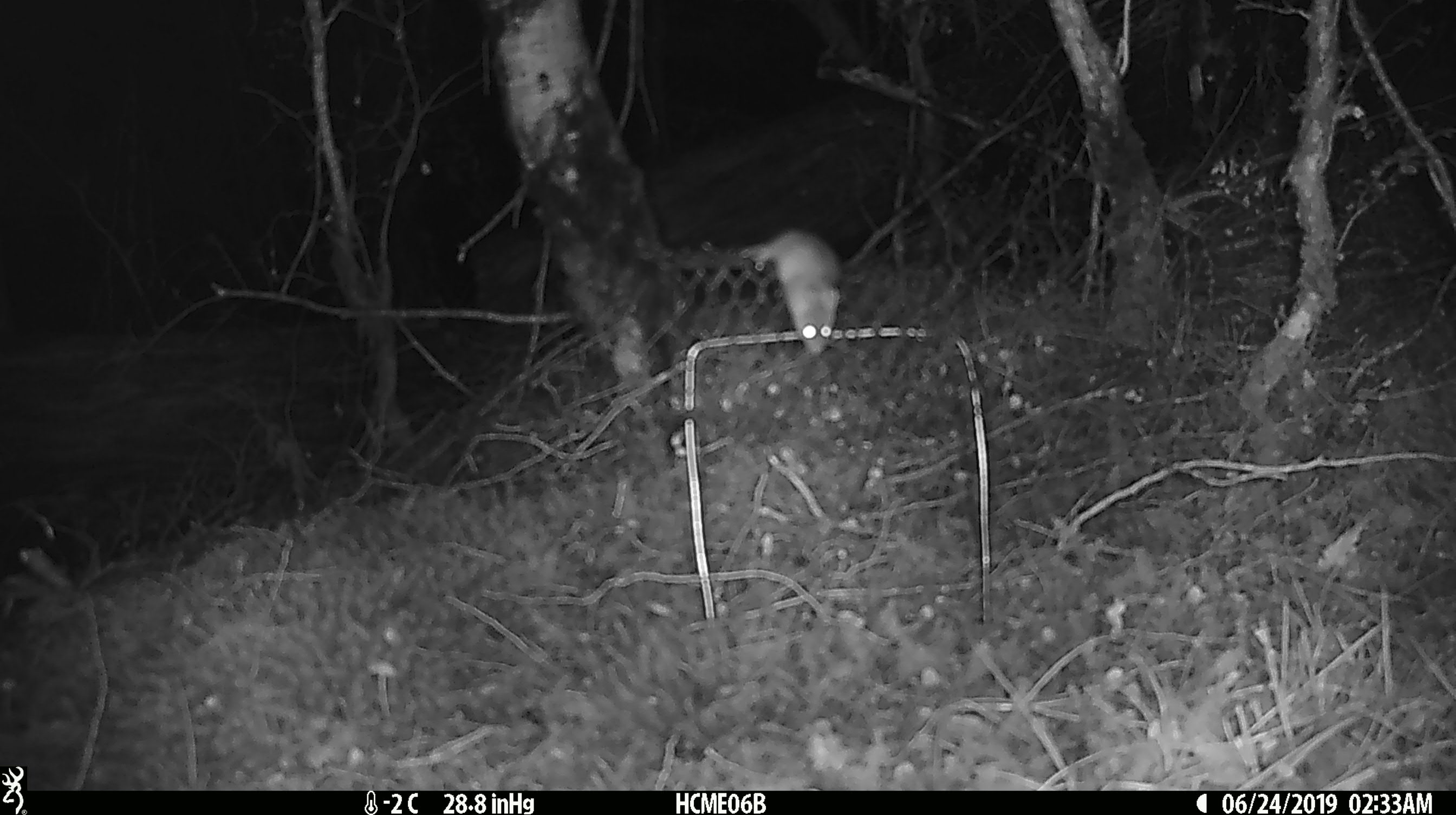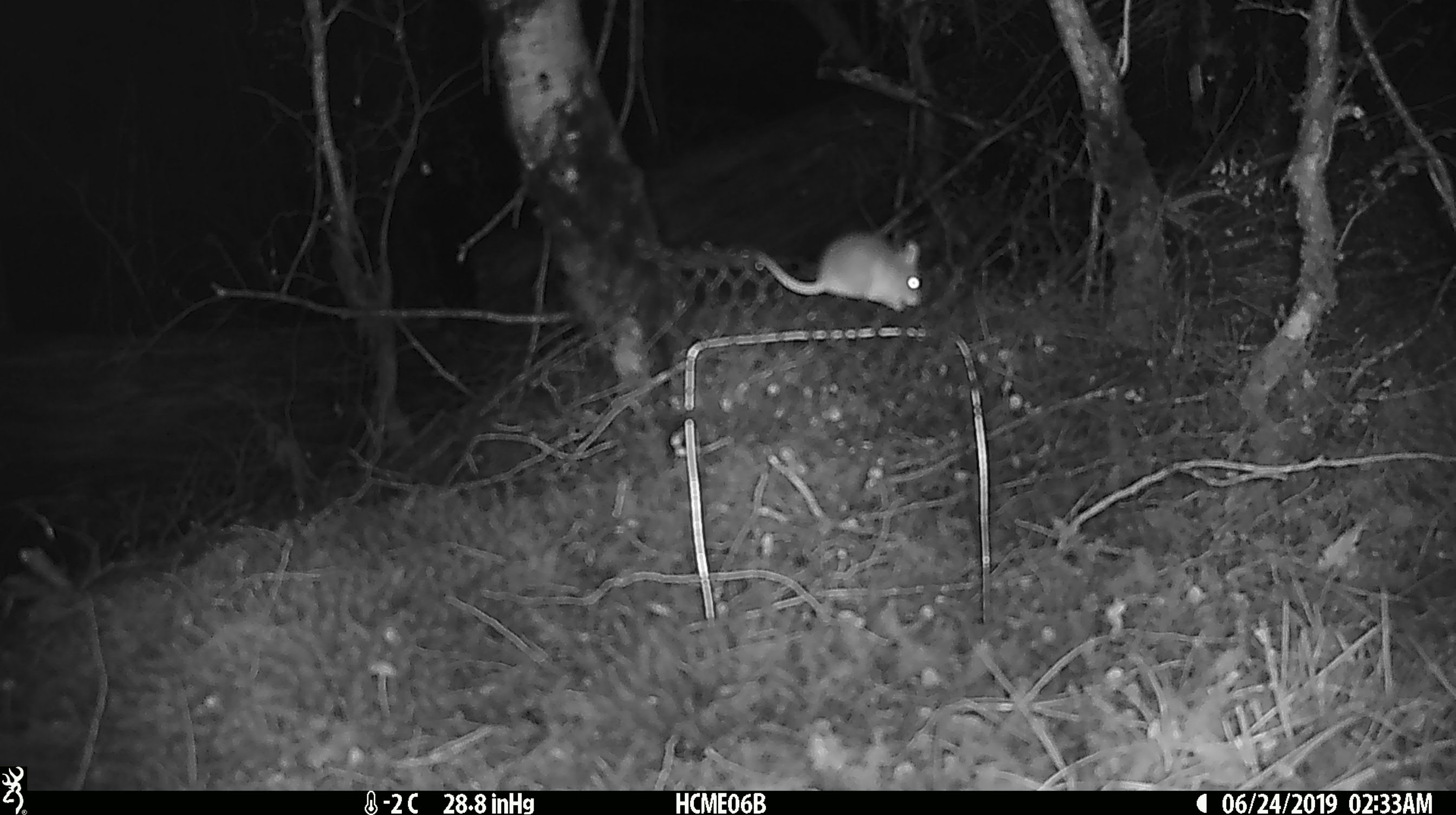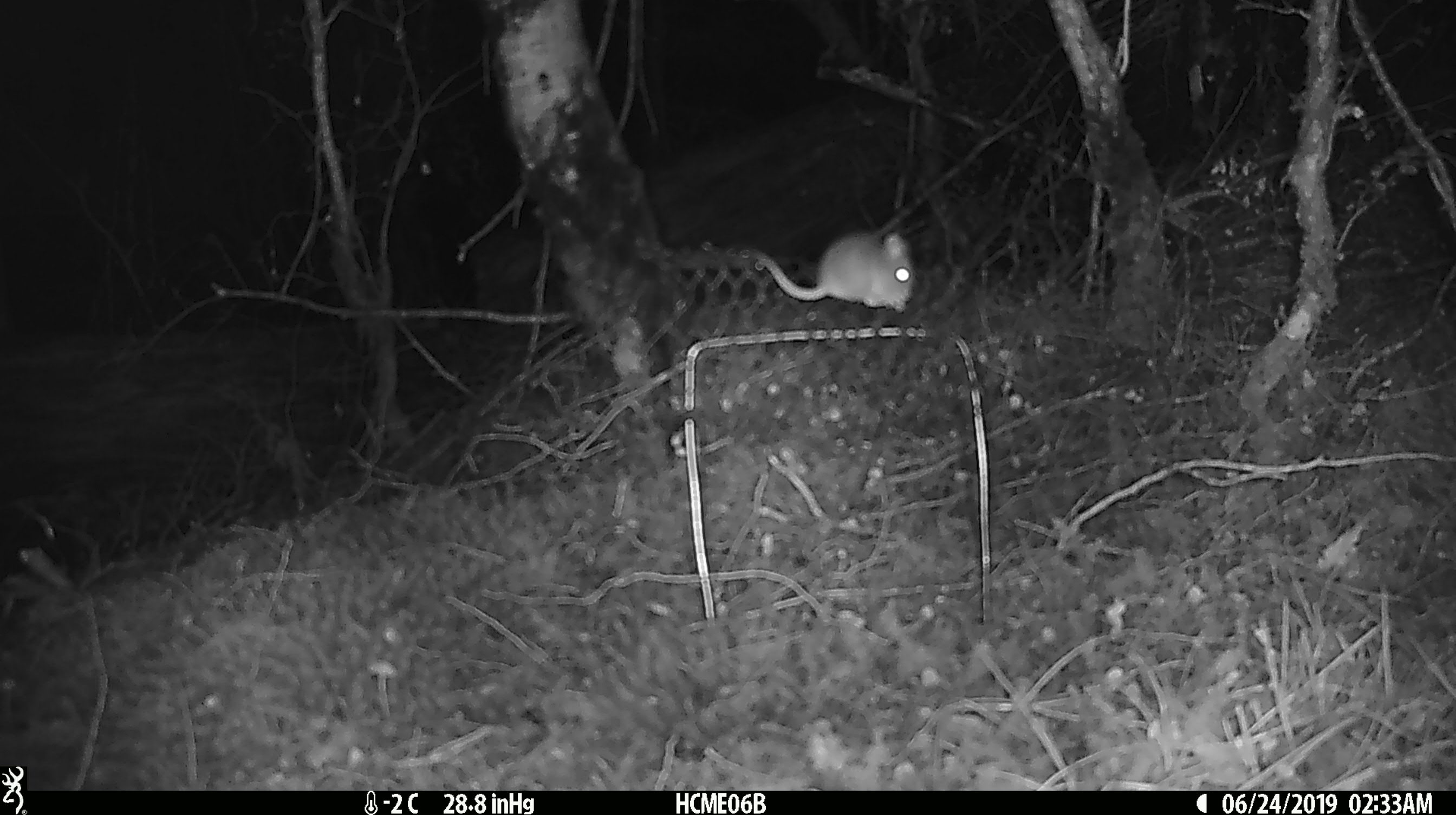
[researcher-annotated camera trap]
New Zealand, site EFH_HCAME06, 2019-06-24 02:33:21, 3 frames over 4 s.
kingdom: Animalia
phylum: Chordata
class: Mammalia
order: Rodentia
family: Muridae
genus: Mus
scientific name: Mus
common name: mouse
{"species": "mouse (Mus)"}